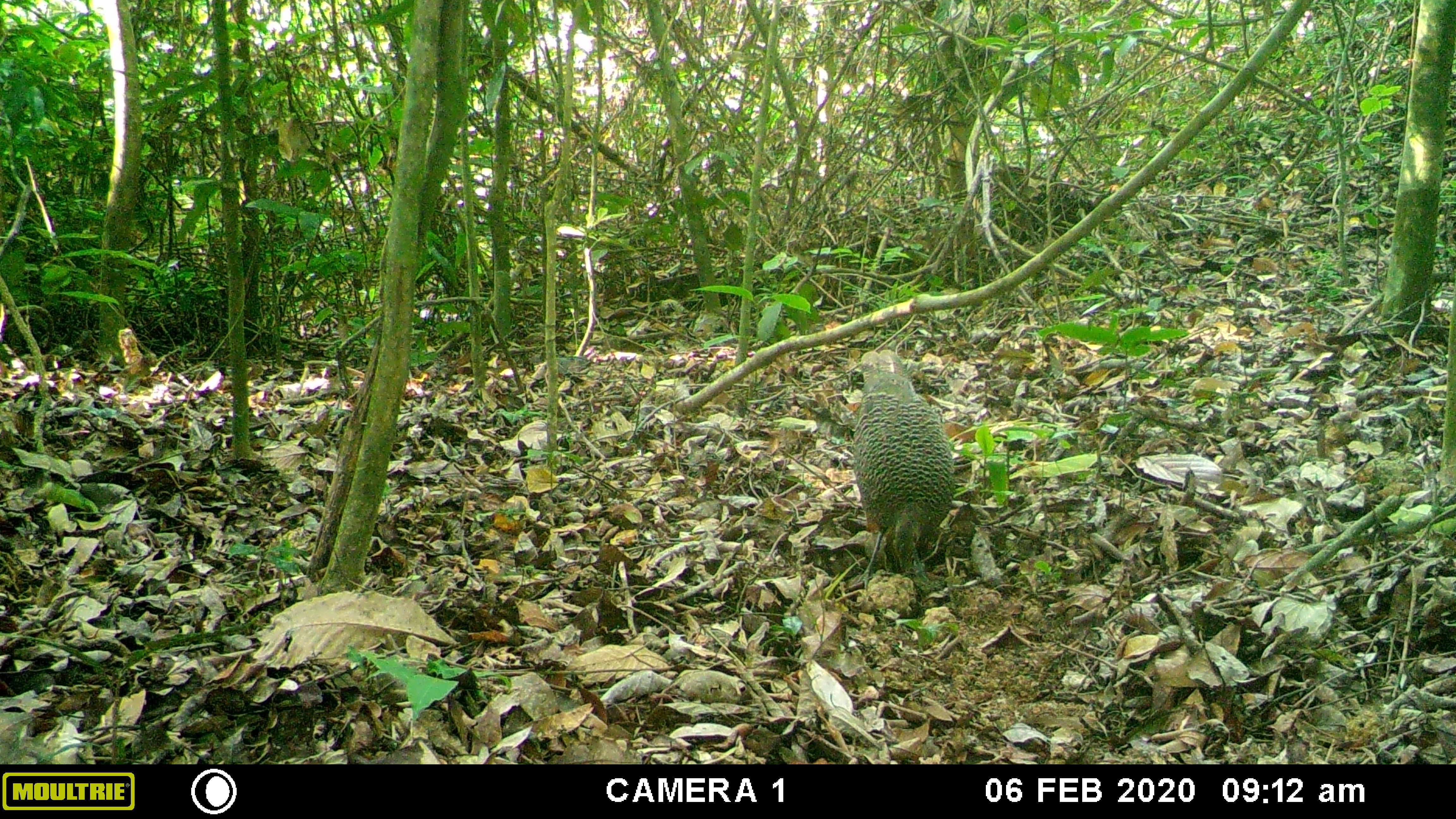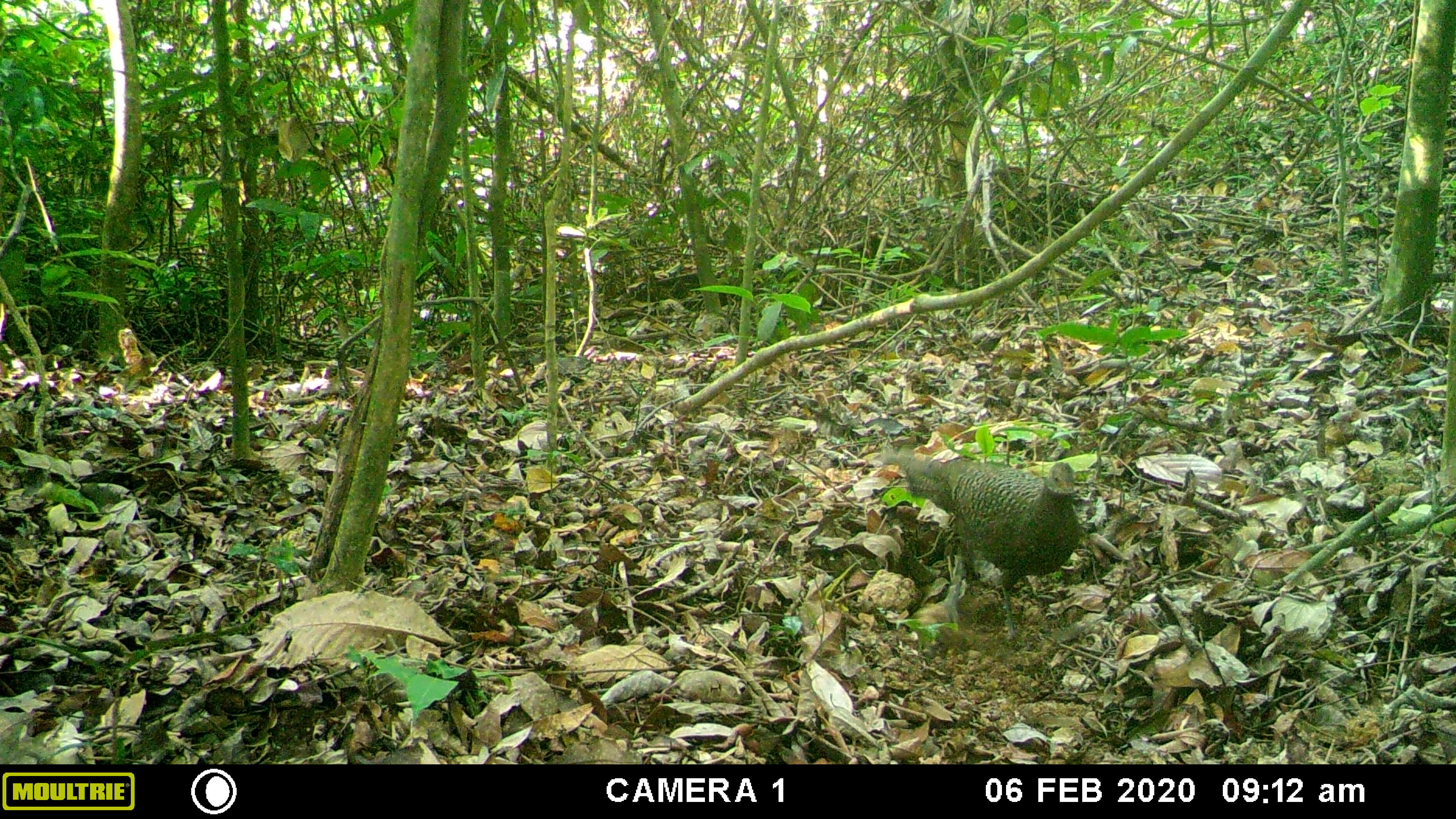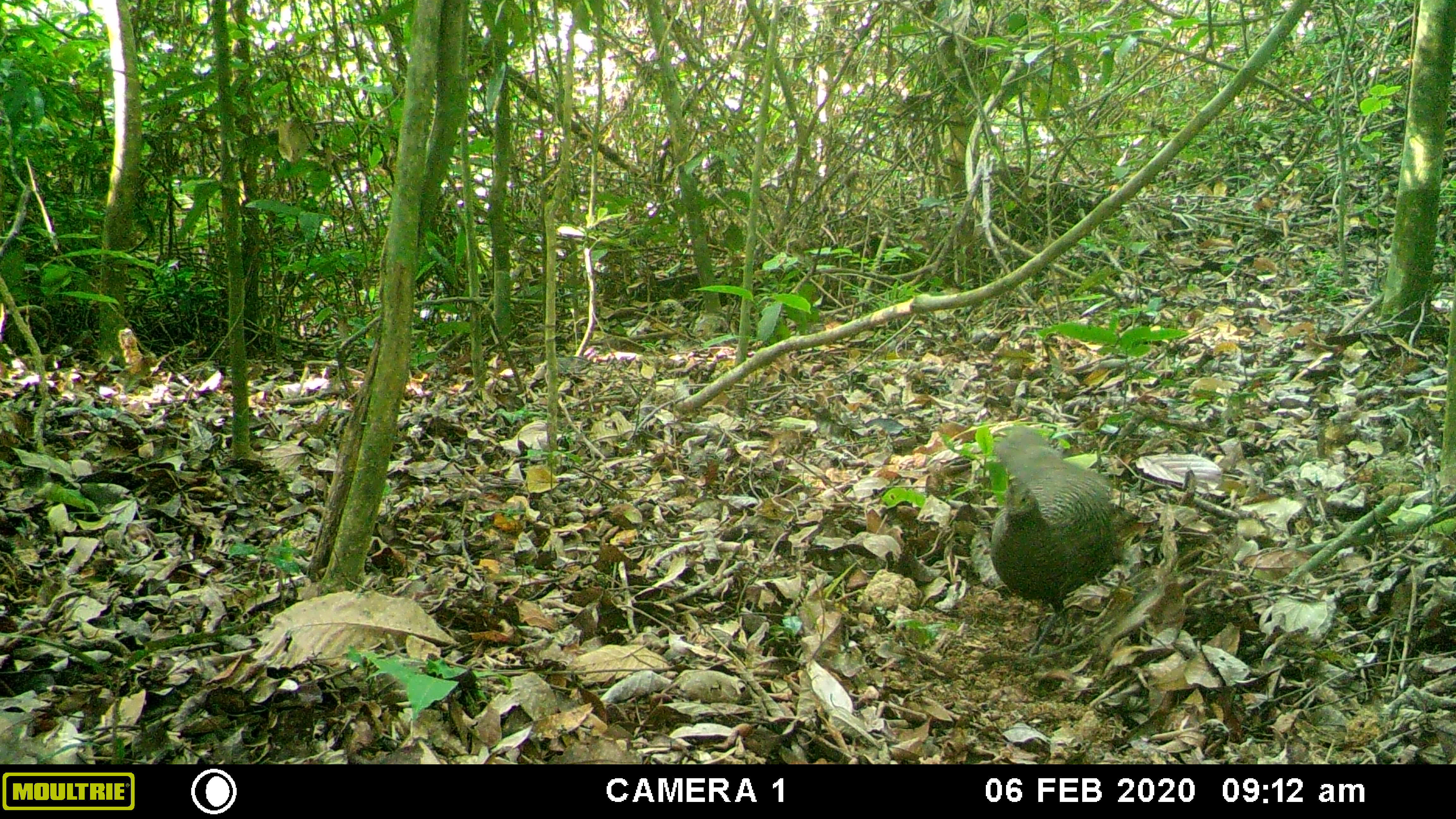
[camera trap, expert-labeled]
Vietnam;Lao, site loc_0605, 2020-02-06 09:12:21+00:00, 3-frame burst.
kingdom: Animalia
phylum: Chordata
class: Aves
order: Galliformes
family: Phasianidae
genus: Polyplectron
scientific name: Polyplectron bicalcaratum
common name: gray peacock-pheasant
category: grey peacock pheasant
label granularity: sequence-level